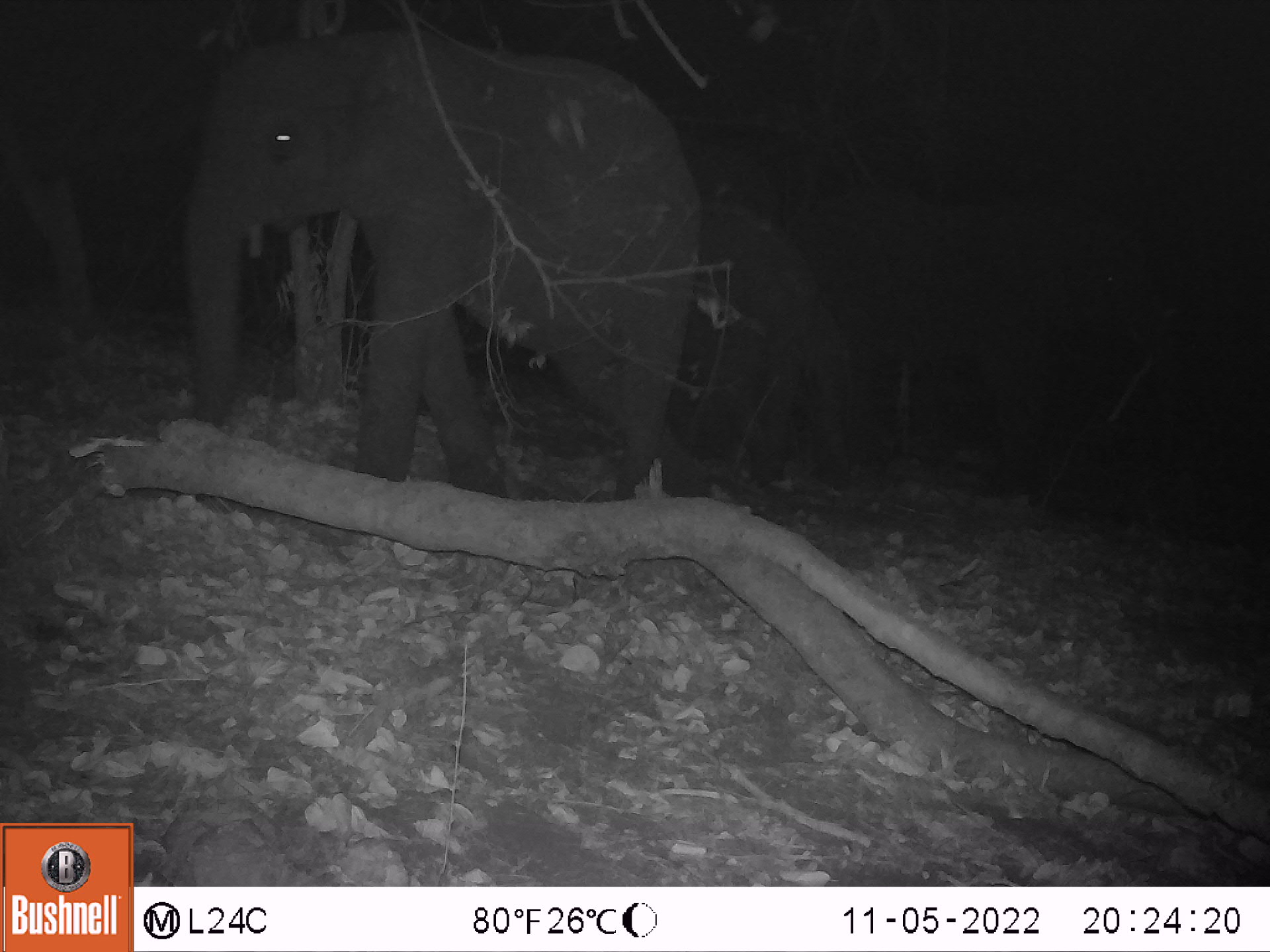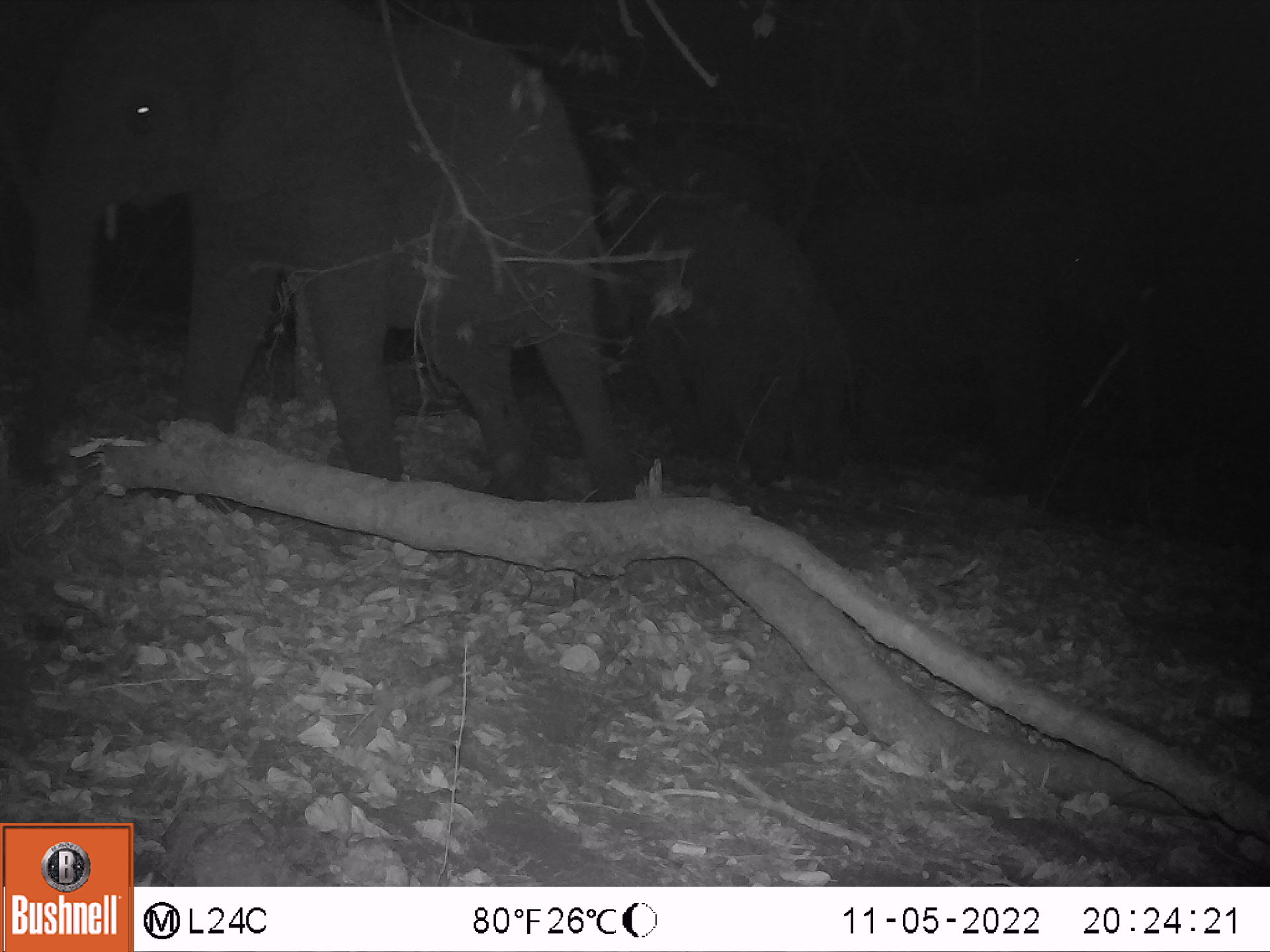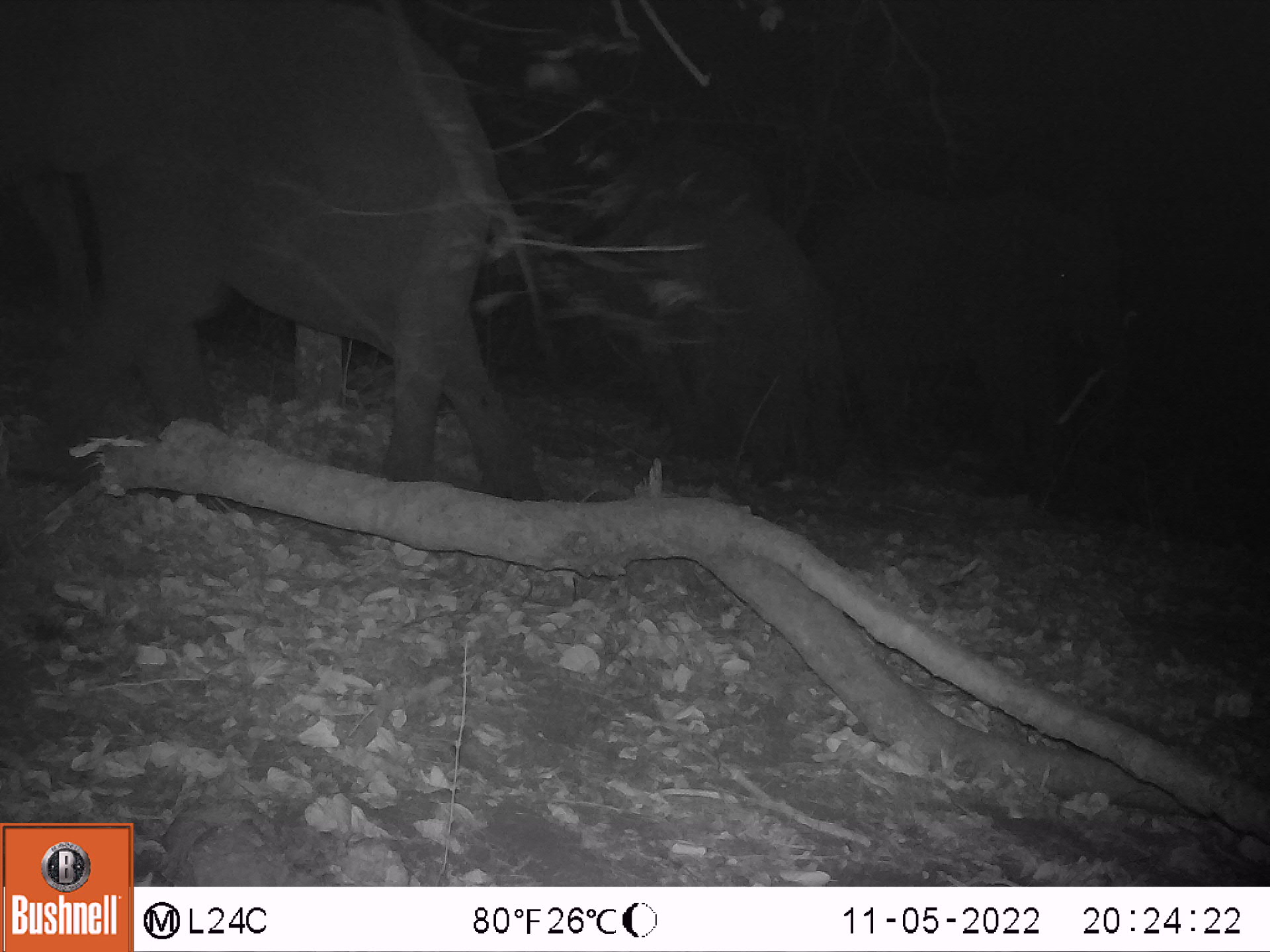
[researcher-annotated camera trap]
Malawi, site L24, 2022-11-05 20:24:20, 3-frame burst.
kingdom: Animalia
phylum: Chordata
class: Mammalia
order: Proboscidea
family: Elephantidae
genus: Loxodonta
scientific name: Loxodonta africana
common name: african savanna elephant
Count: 3.